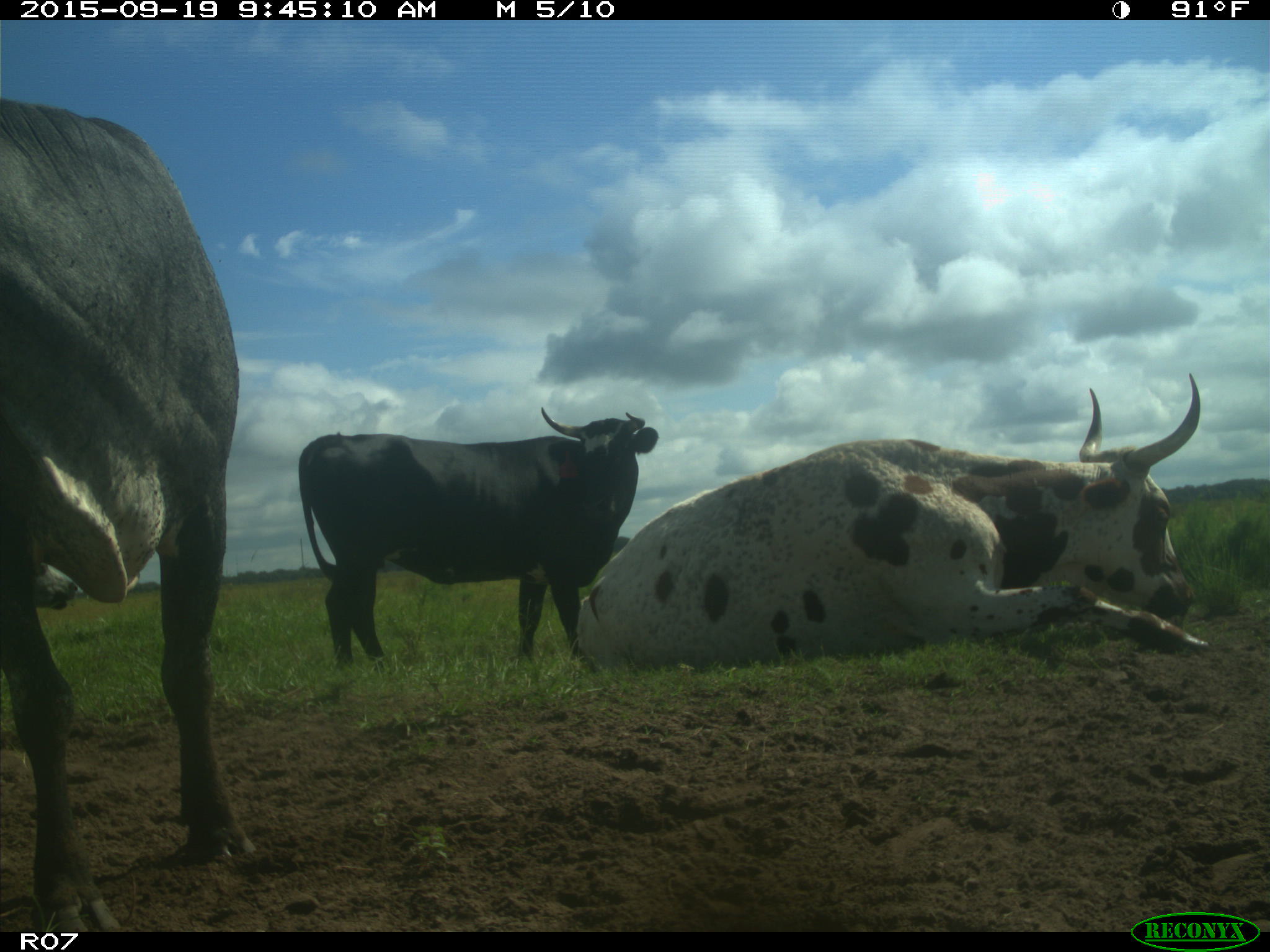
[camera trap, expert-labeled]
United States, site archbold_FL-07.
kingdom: Animalia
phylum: Chordata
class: Mammalia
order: Artiodactyla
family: Bovidae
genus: Bos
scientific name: Bos taurus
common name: domestic cow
Bos taurus (domestic cow).